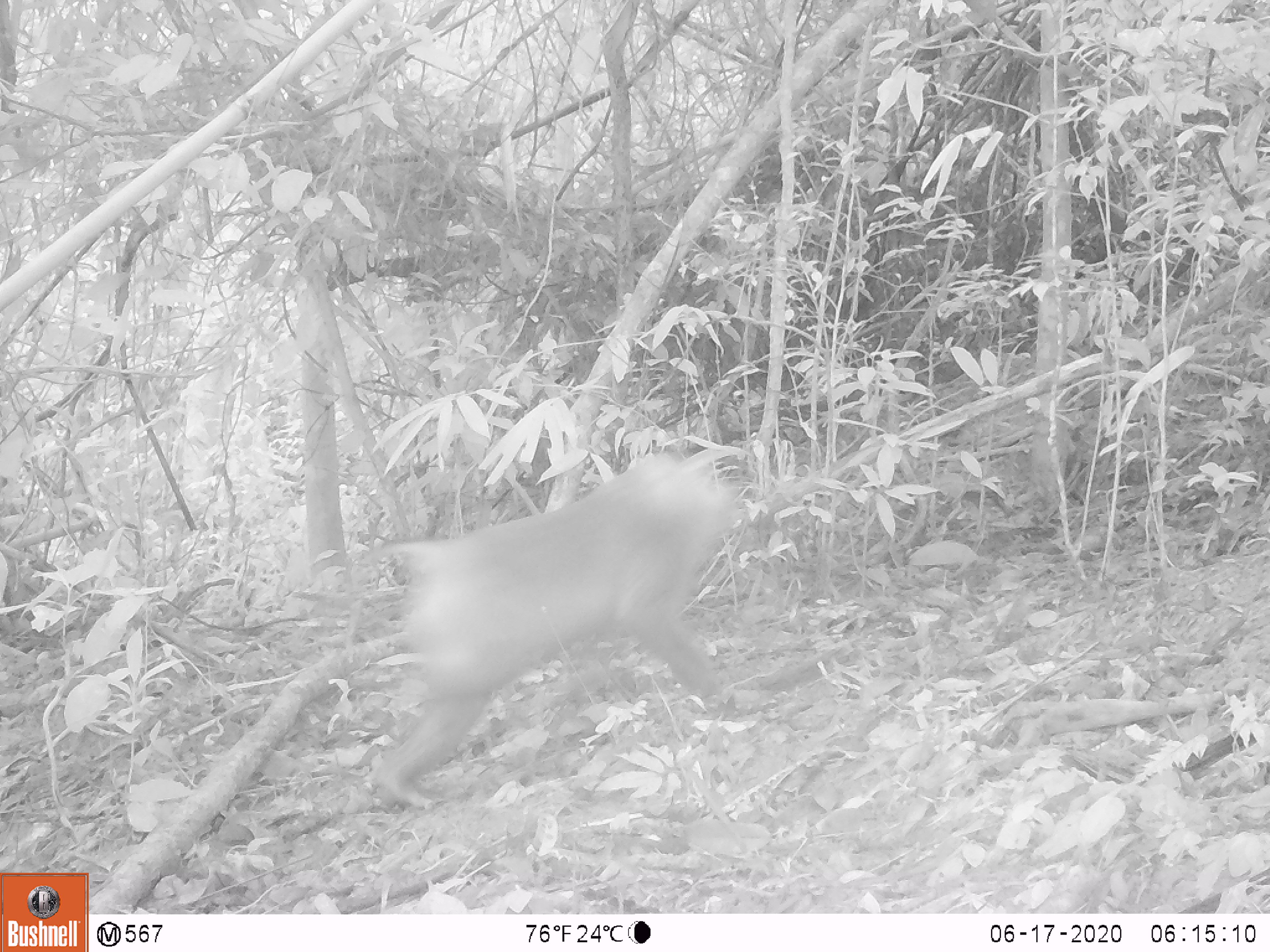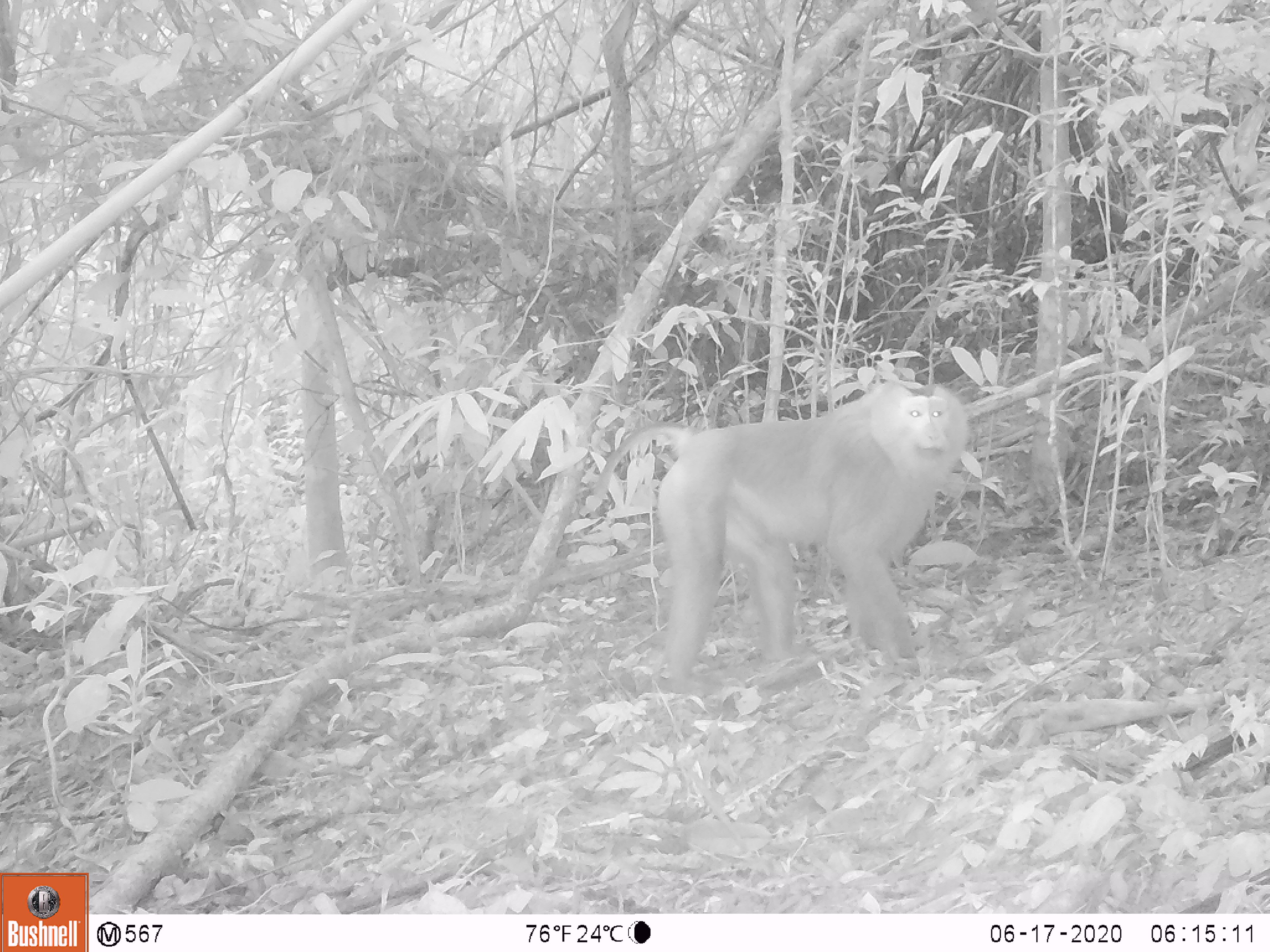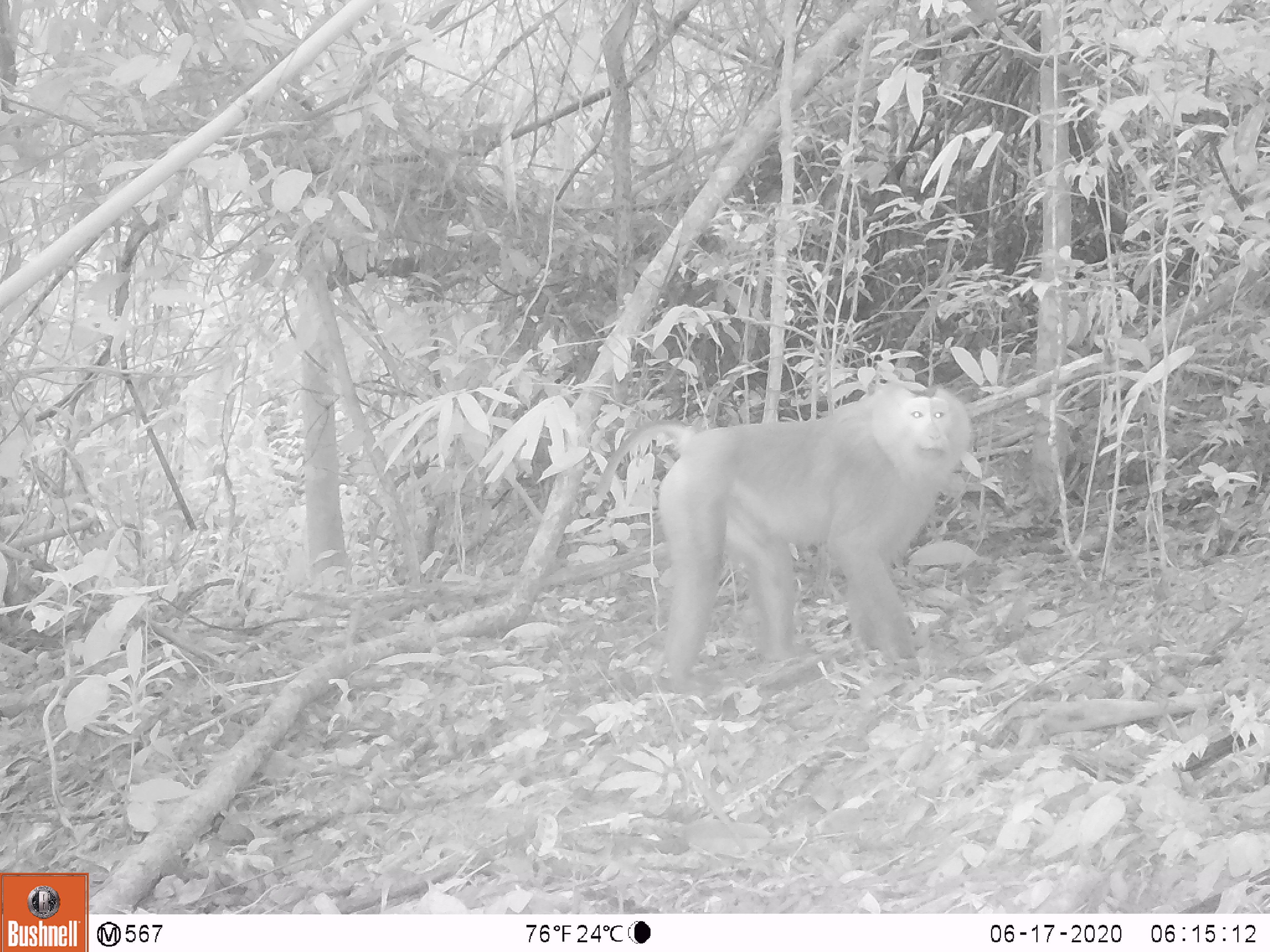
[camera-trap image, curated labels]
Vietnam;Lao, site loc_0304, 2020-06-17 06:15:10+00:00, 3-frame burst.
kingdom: Animalia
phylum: Chordata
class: Mammalia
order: Primates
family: Cercopithecidae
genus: Macaca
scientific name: Macaca nemestrina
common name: pig-tailed macaque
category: pig tailed macaque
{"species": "pig tailed macaque (pig-tailed macaque) (Macaca nemestrina)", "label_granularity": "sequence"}